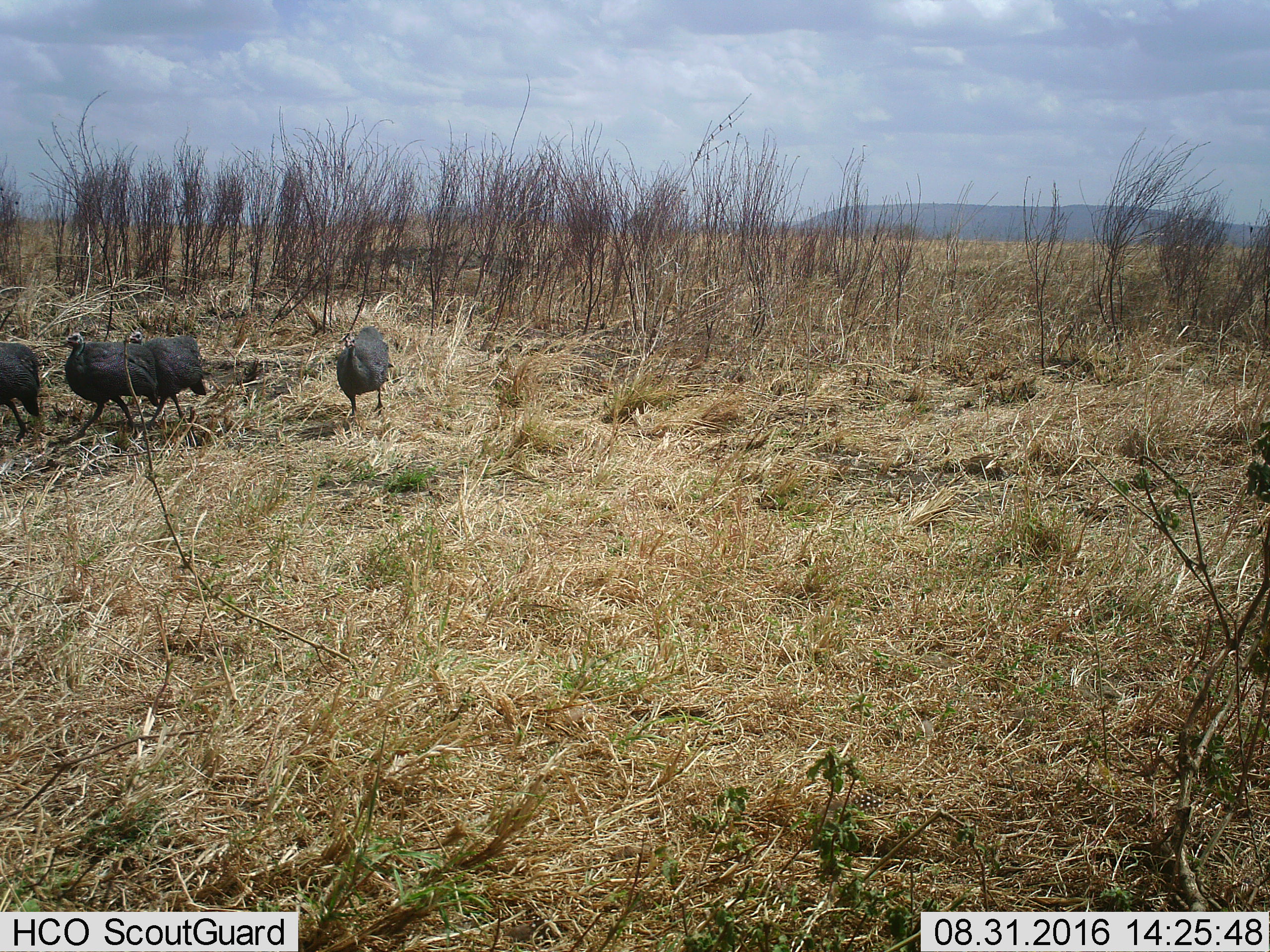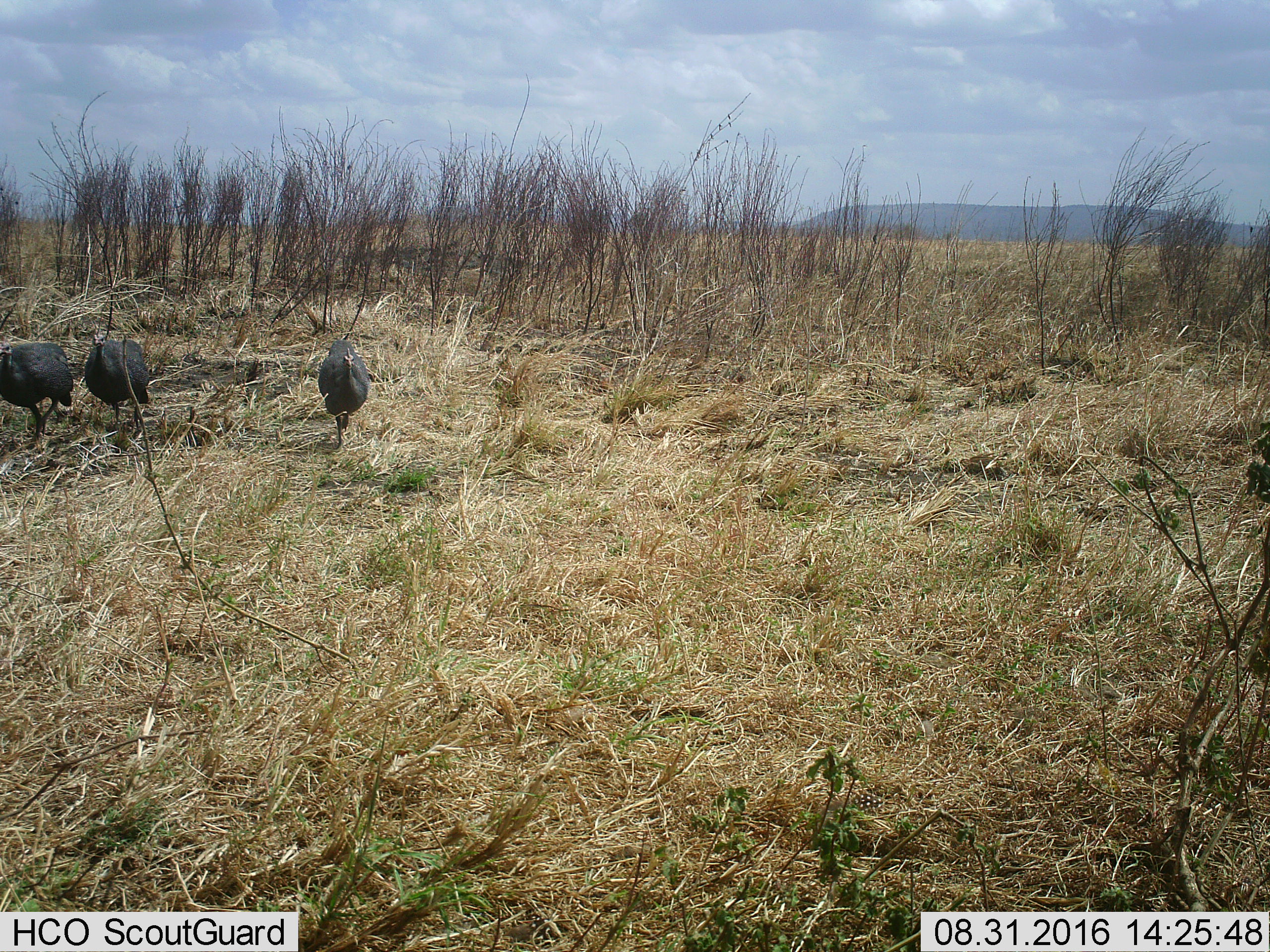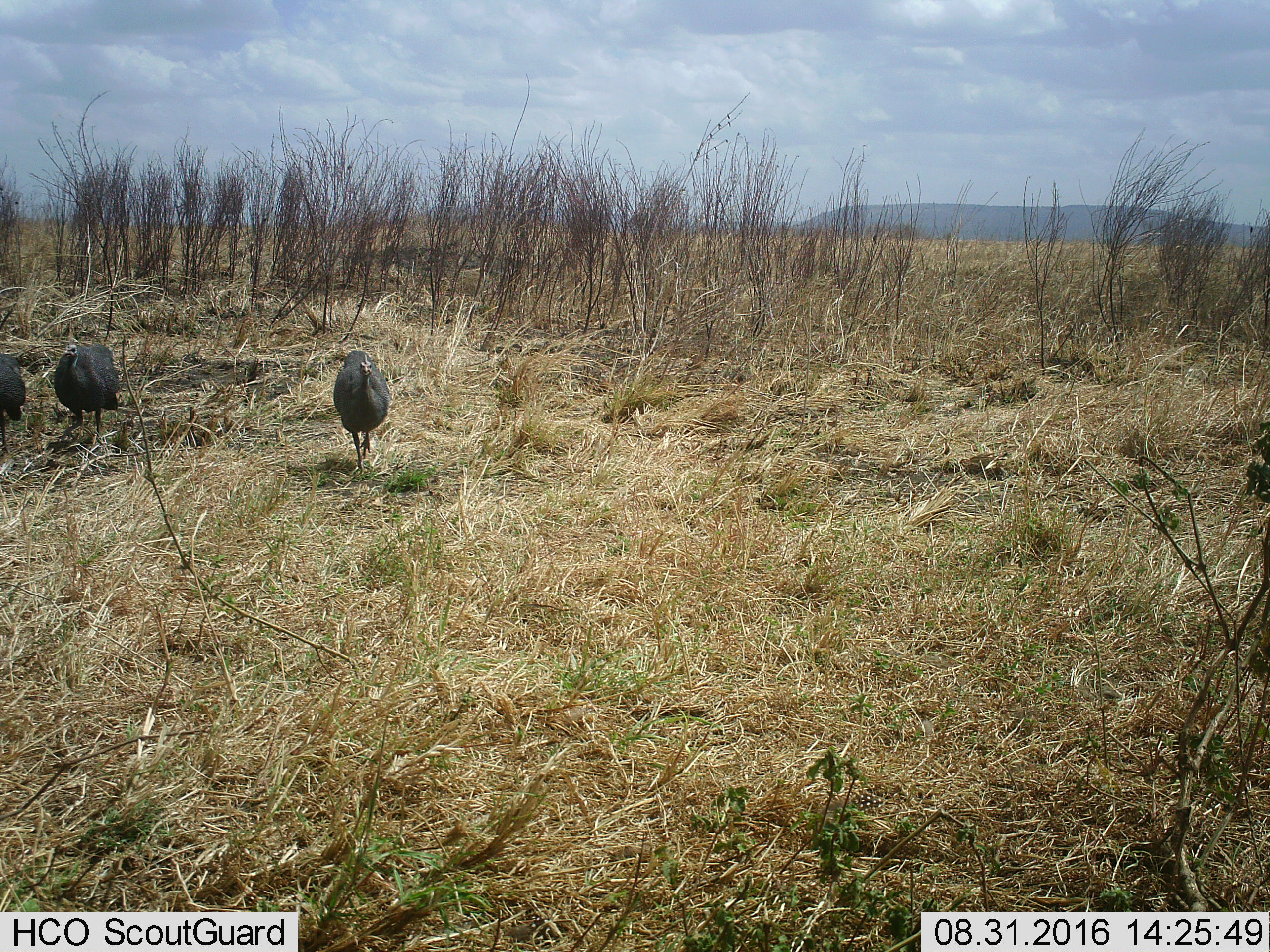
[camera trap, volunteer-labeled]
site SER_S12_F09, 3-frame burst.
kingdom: Animalia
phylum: Chordata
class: Aves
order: Galliformes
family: Numididae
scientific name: Numididae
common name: guineafowl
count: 4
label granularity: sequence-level